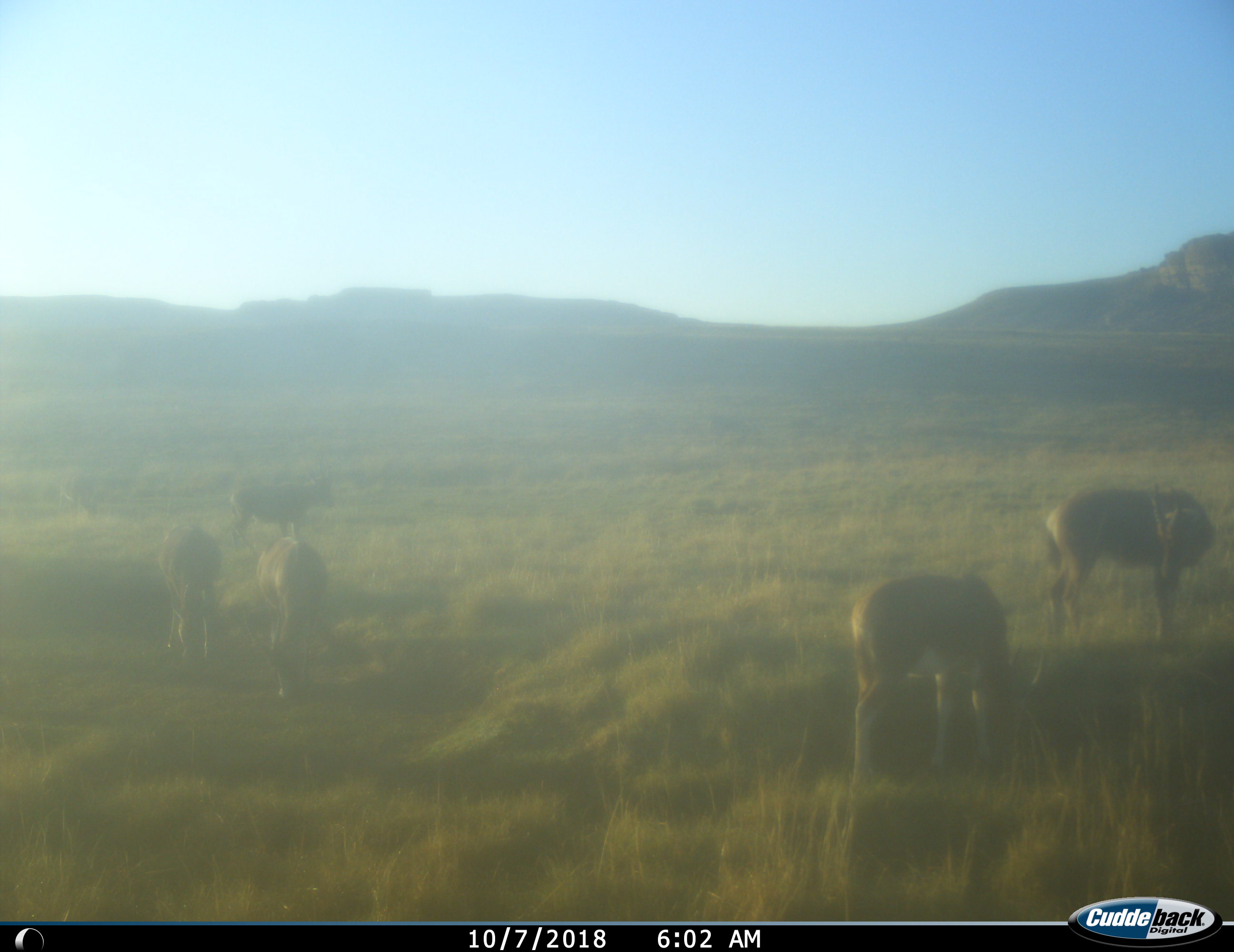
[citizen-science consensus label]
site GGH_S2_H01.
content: unidentified animal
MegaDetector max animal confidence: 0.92